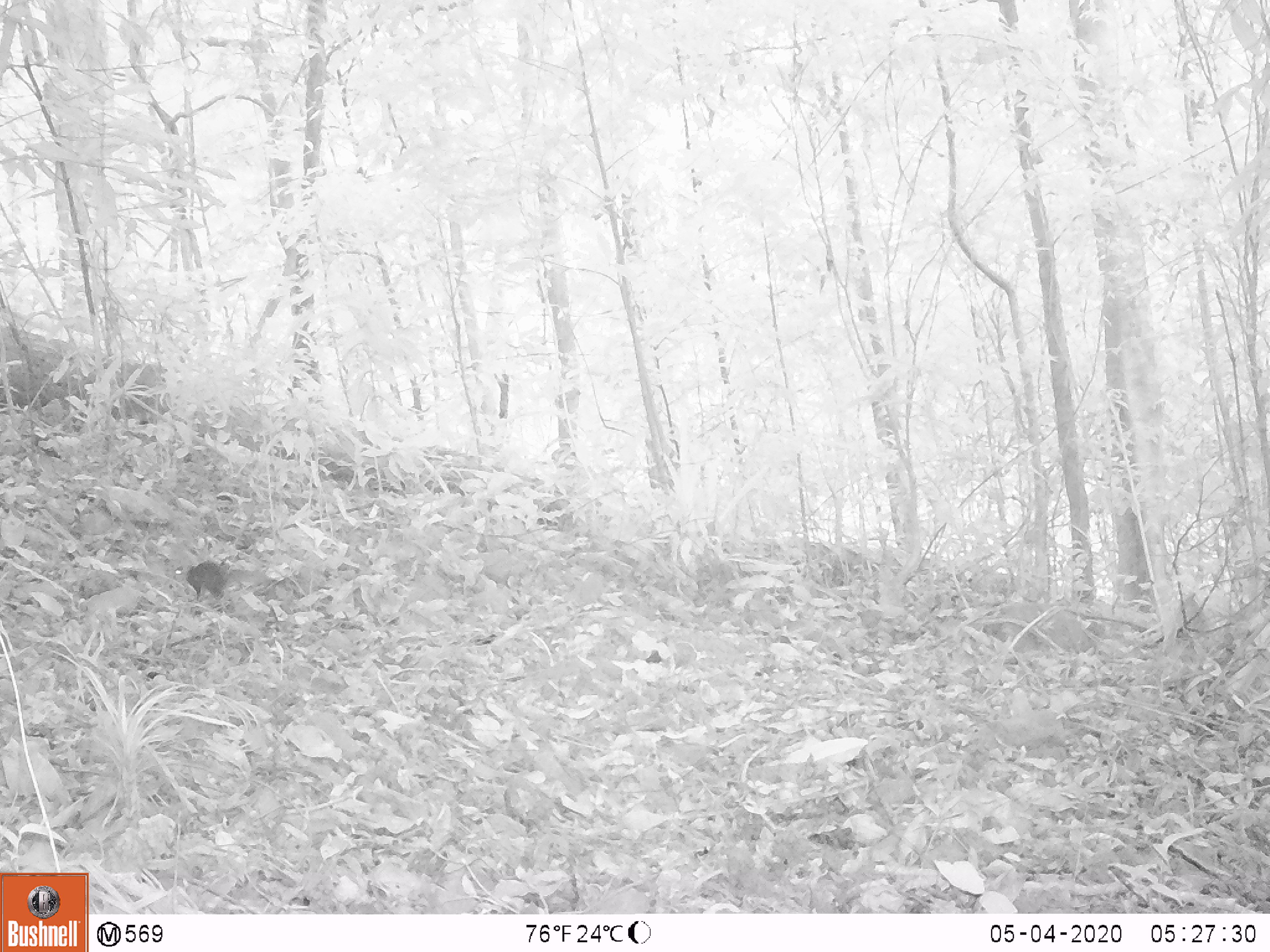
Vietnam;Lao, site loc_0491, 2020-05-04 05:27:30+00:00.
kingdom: Animalia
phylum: Chordata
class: Mammalia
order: Rodentia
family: Sciuridae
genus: Dremomys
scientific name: Dremomys rufigenis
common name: red-cheeked squirrel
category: red cheeked squirrel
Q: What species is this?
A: Red cheeked squirrel (red-cheeked squirrel) (Dremomys rufigenis).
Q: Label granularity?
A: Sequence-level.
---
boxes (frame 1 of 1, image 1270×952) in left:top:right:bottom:
red cheeked squirrel: 171:560:271:602